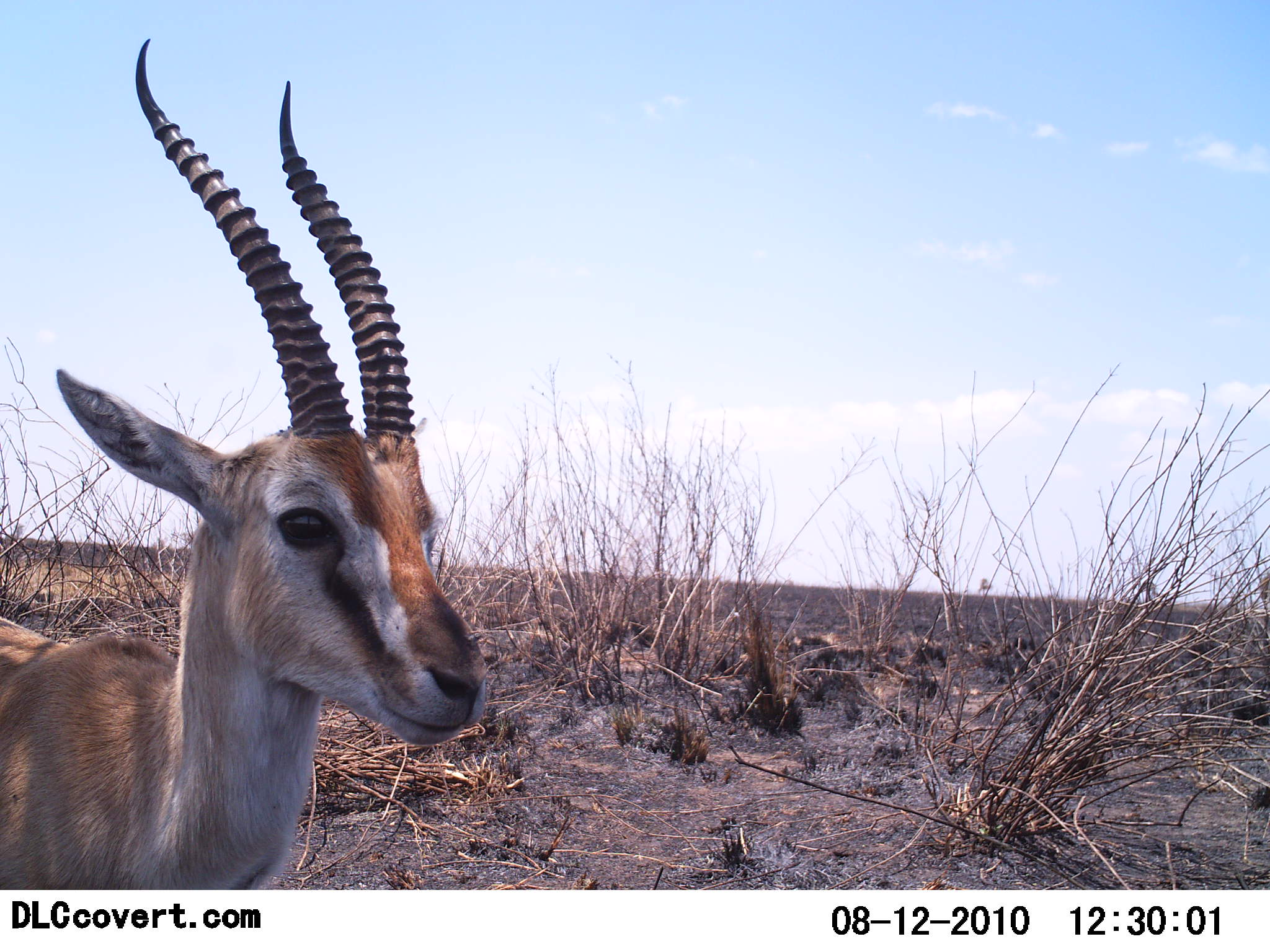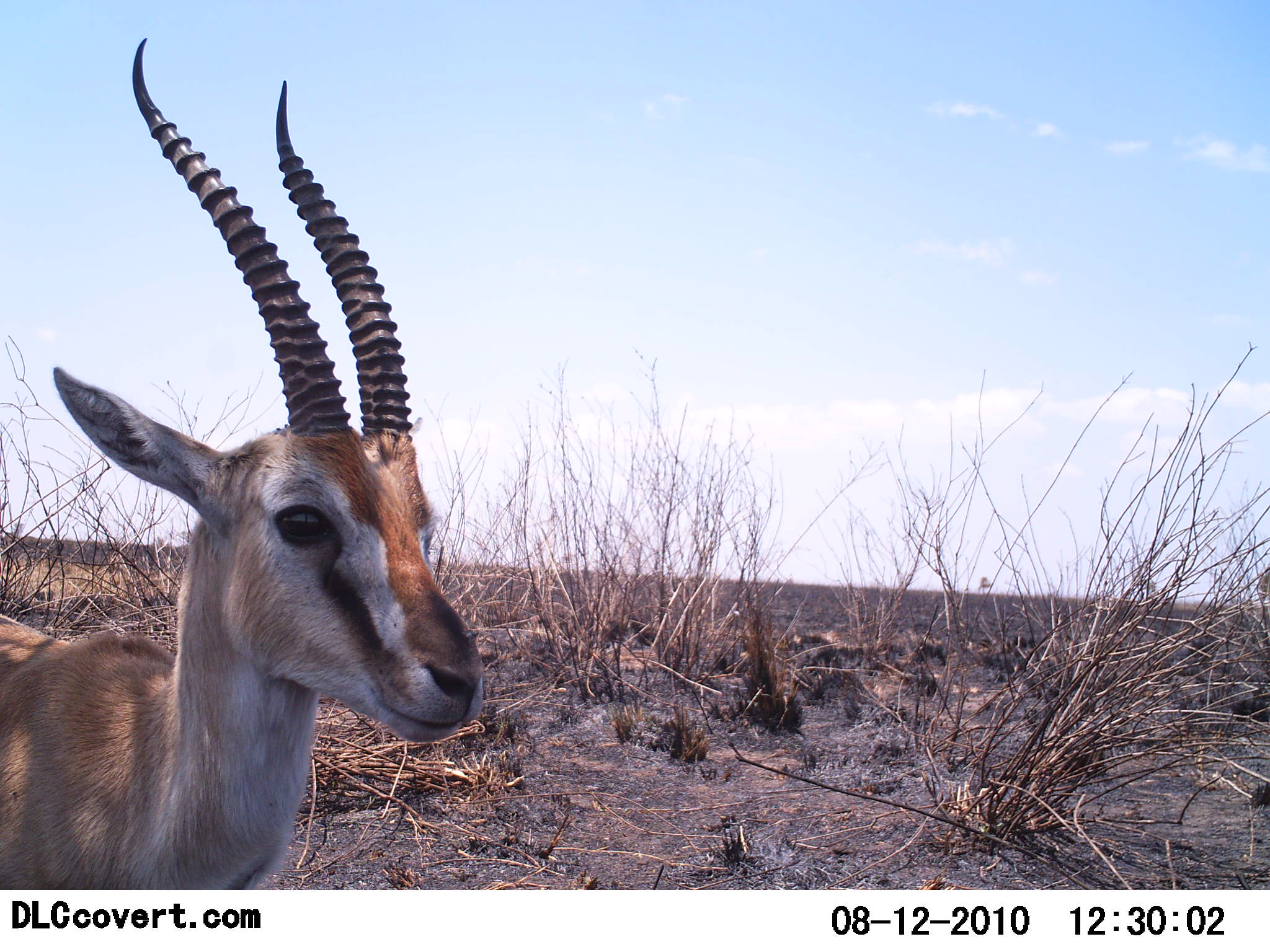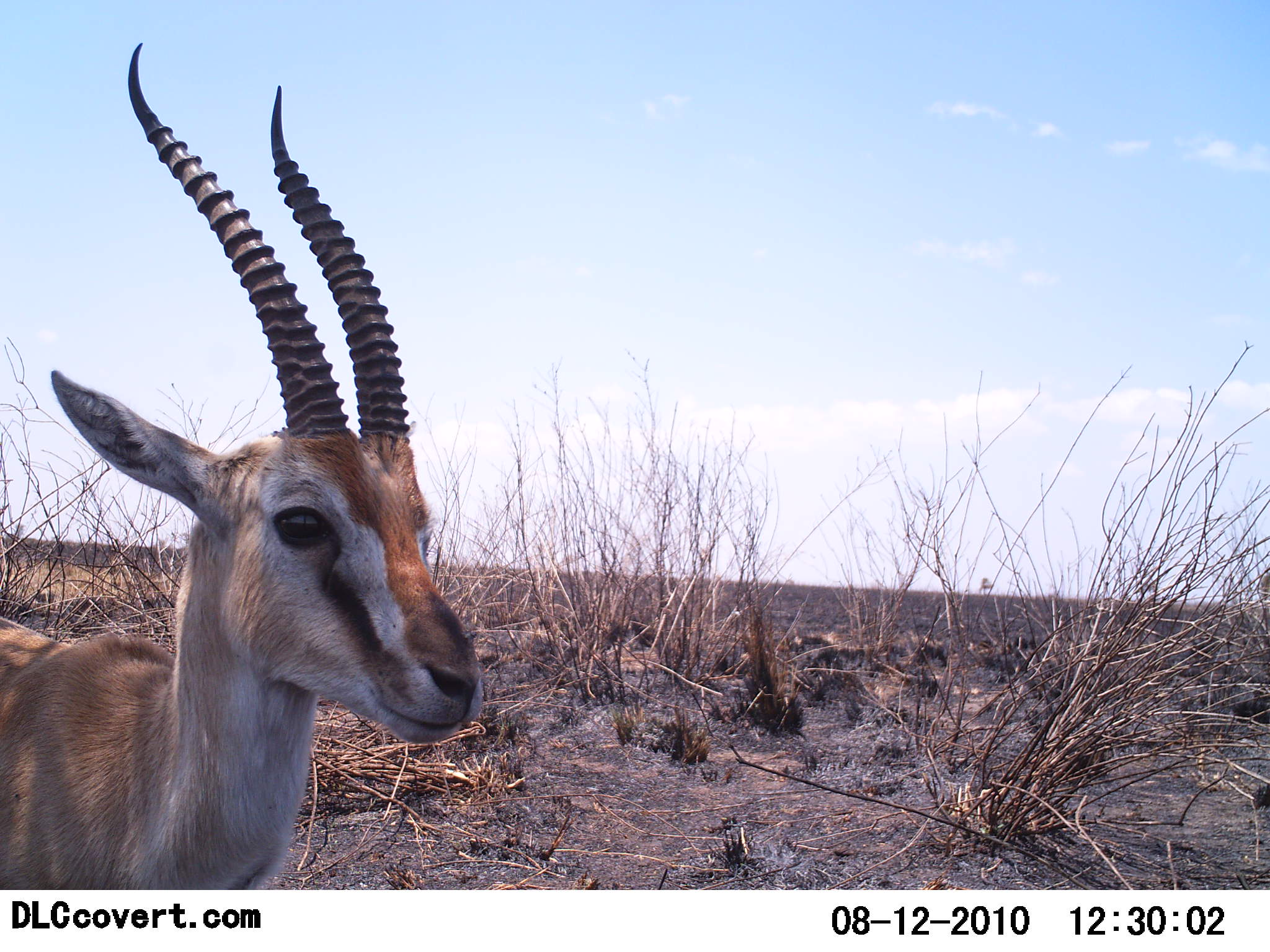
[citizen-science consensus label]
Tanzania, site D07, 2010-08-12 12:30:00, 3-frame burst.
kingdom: Animalia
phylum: Chordata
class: Mammalia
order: Artiodactyla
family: Bovidae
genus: Eudorcas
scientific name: Eudorcas thomsonii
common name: thomson's gazelle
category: gazellethomsons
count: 1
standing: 94%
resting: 6%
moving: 0%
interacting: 6%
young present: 0%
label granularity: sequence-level